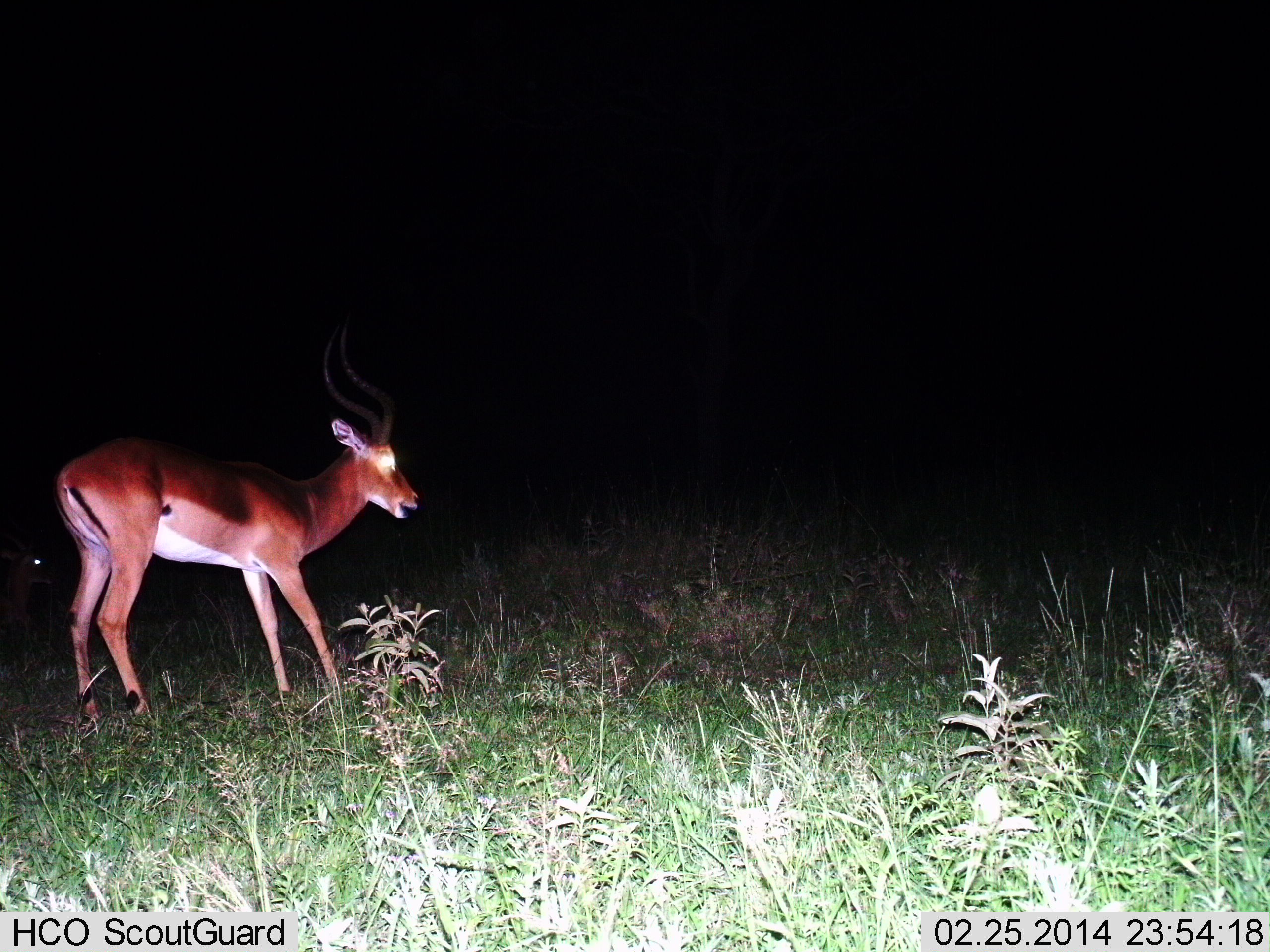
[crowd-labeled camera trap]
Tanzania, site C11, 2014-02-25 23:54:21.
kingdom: Animalia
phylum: Chordata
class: Mammalia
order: Artiodactyla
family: Bovidae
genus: Aepyceros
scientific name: Aepyceros melampus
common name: impala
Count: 1.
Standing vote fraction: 82%.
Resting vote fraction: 9%.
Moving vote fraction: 9%.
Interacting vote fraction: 0%.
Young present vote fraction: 0%.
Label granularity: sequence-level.